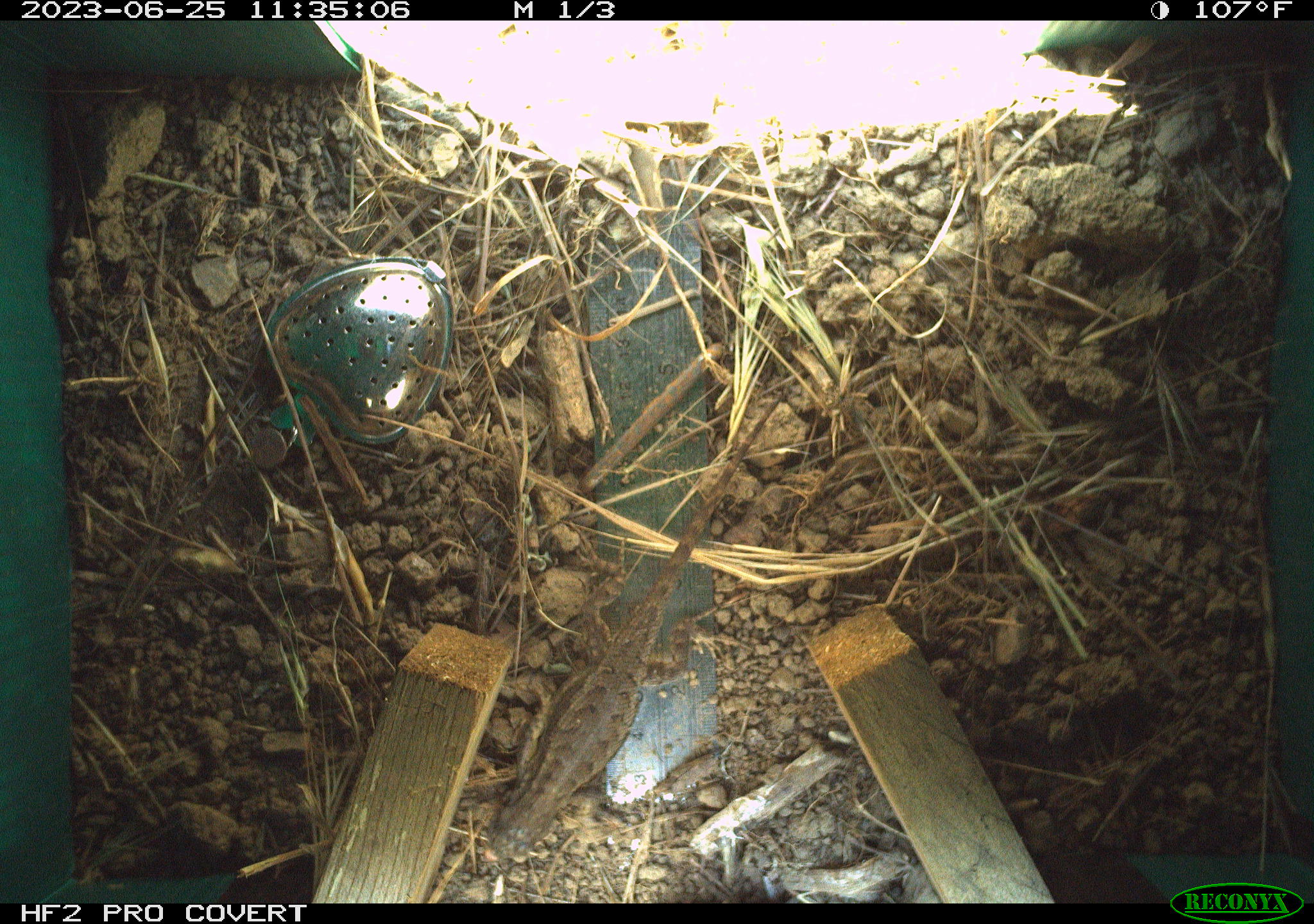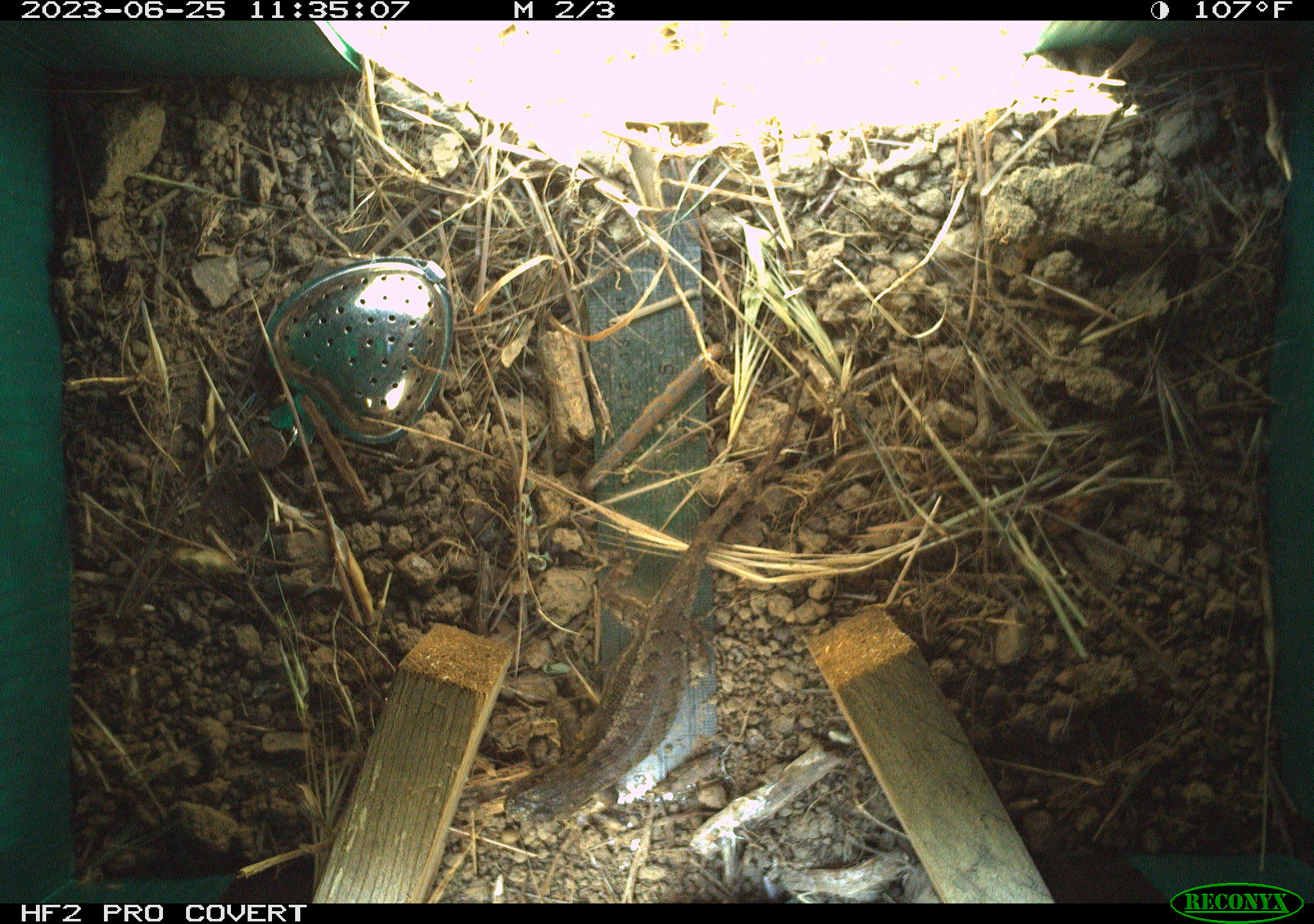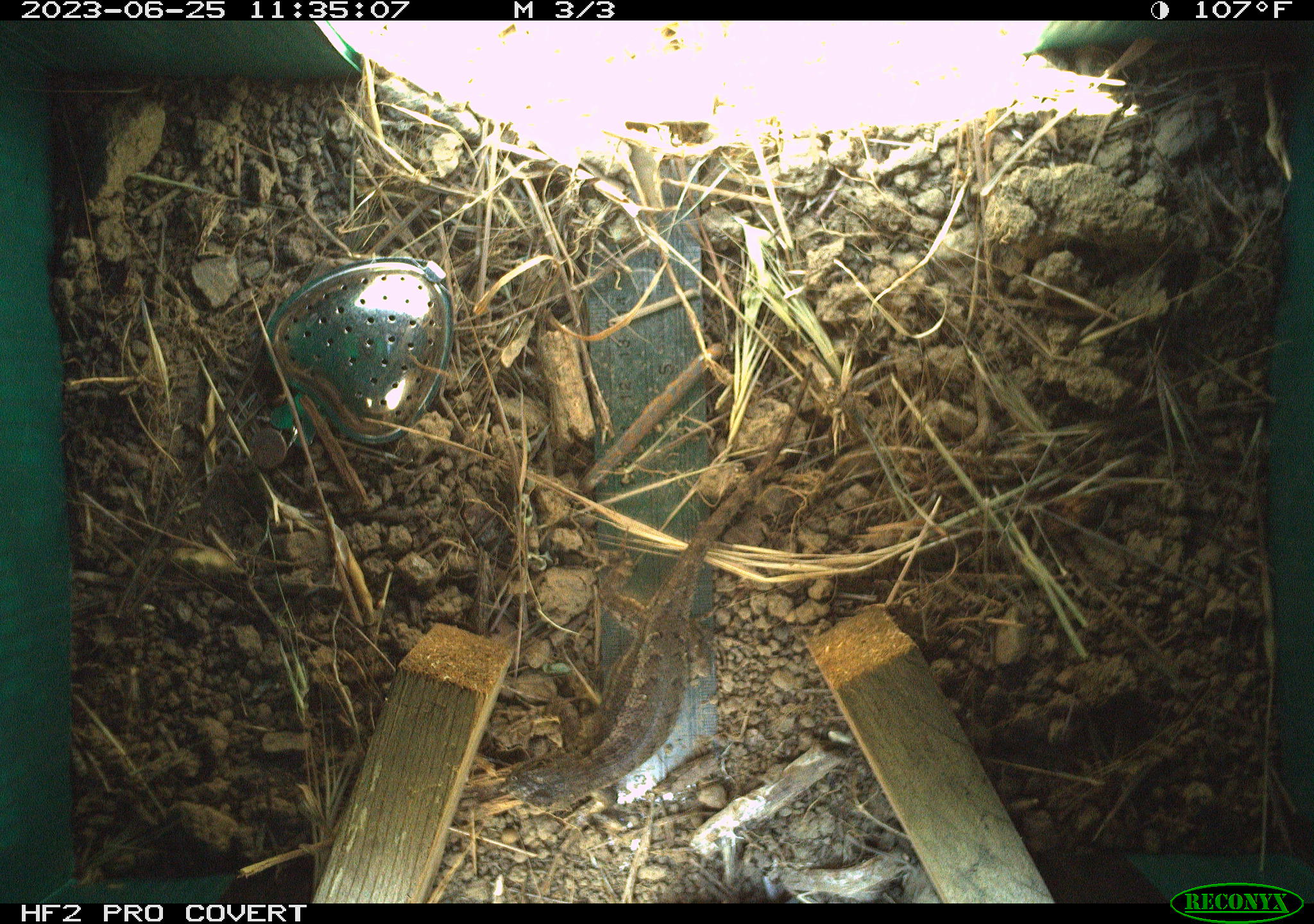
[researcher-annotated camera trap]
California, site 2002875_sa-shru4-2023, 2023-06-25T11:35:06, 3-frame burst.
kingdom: Animalia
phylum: Chordata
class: Reptilia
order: Squamata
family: Phrynosomatidae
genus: Sceloporus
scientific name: Sceloporus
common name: spiny lizards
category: sceloporus species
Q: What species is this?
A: Sceloporus species (spiny lizards) (Sceloporus).